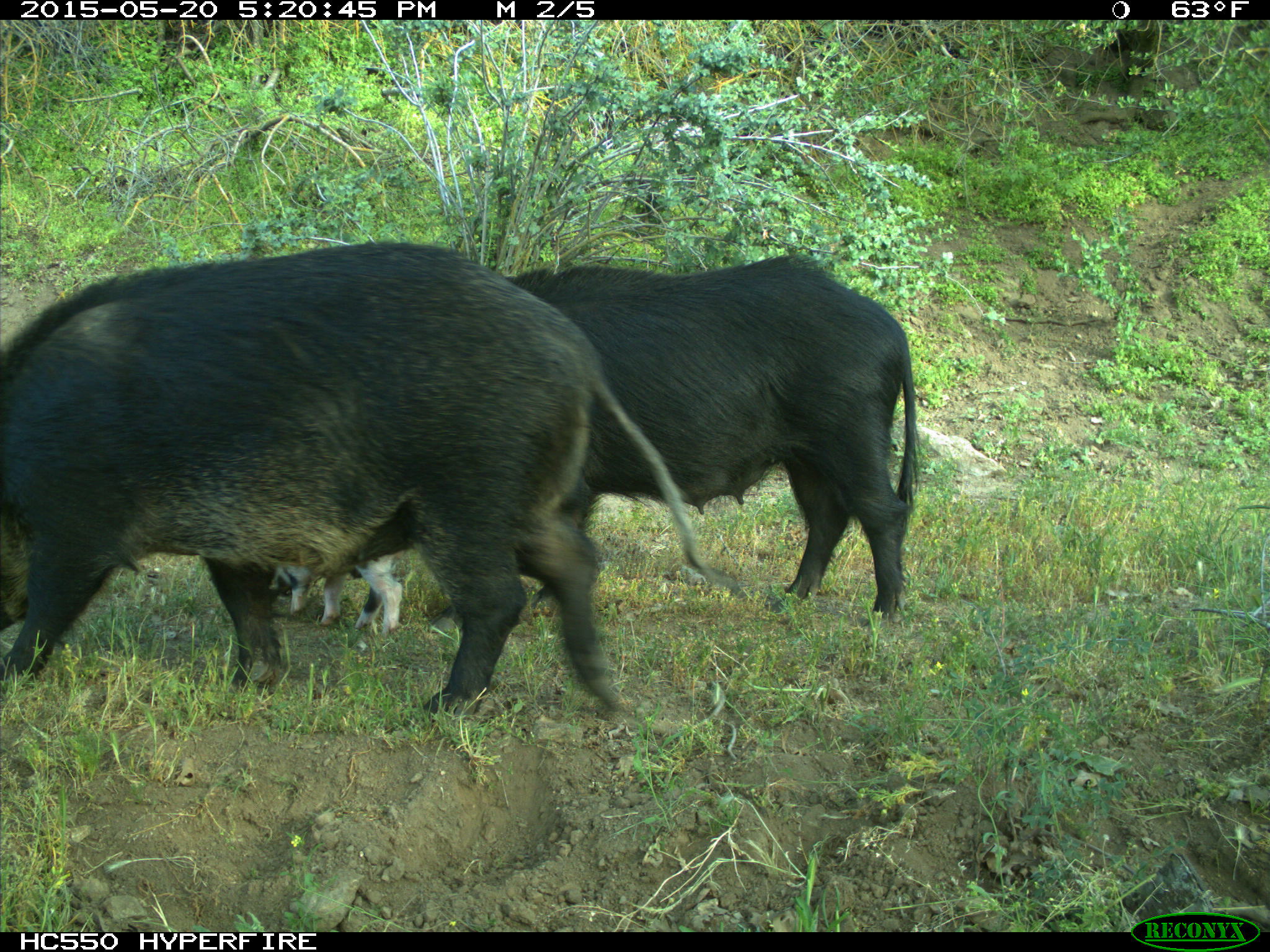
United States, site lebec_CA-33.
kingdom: Animalia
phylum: Chordata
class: Mammalia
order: Artiodactyla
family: Suidae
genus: Sus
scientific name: Sus scrofa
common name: wild boar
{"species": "Sus scrofa (wild boar)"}